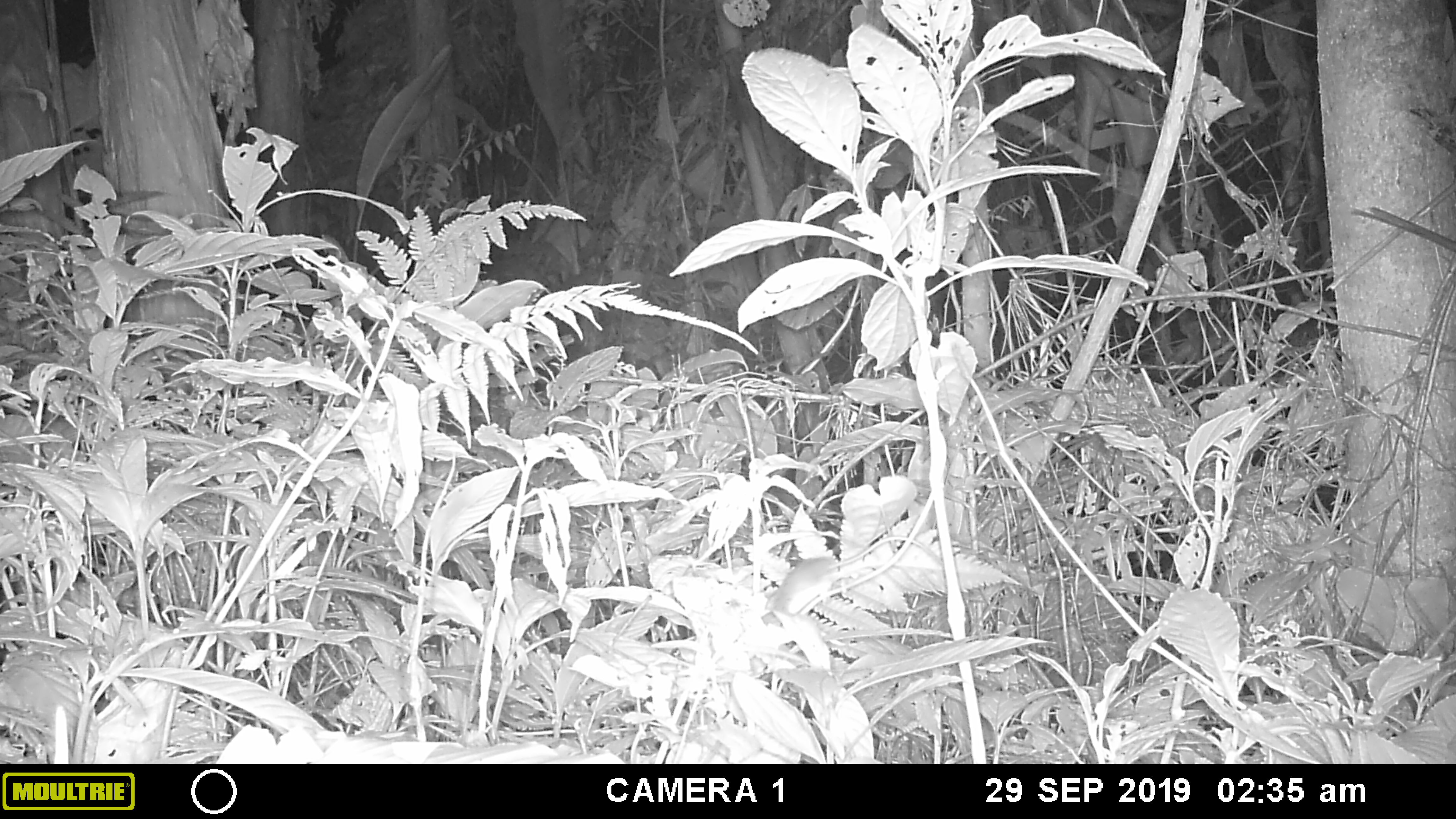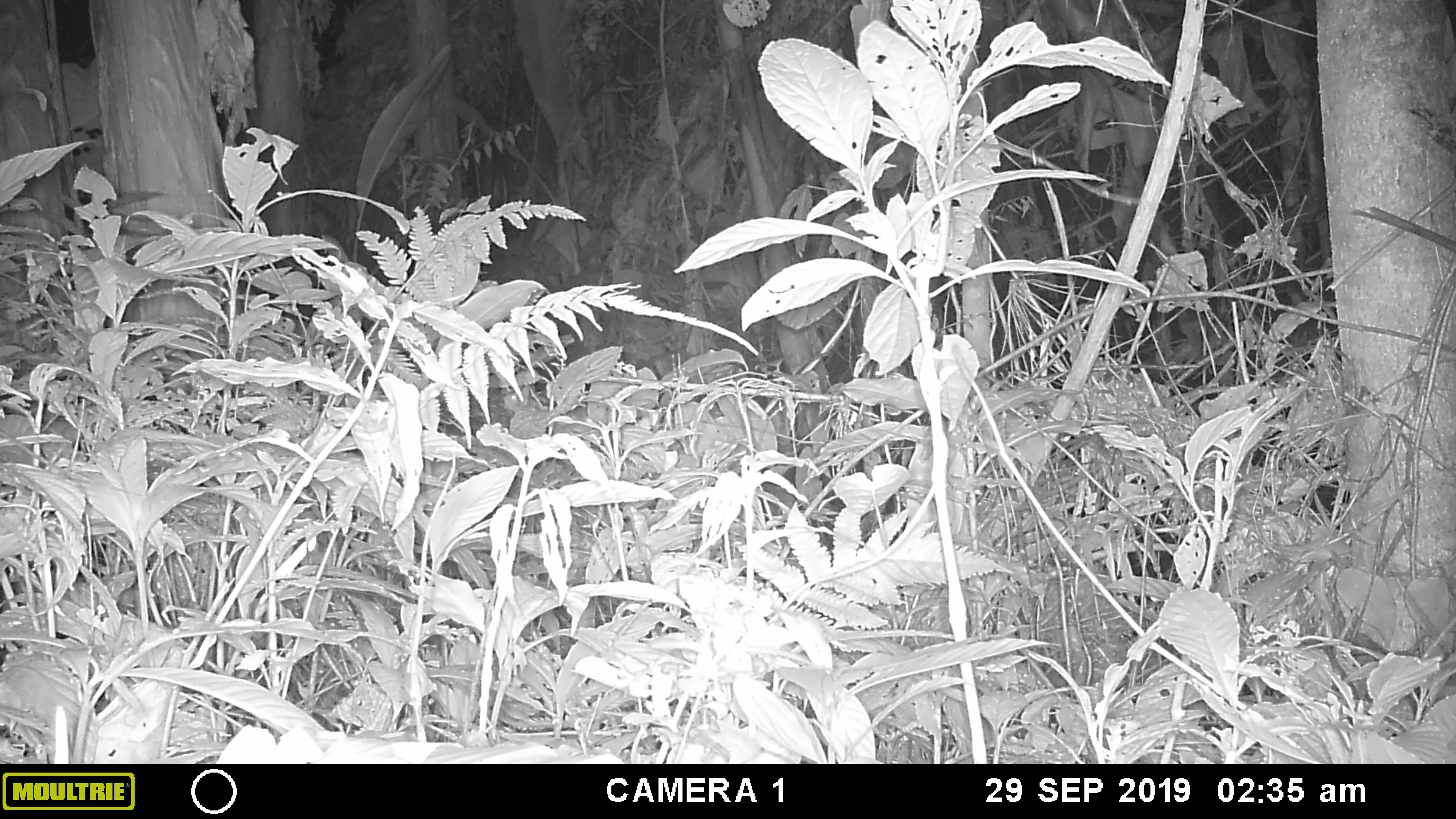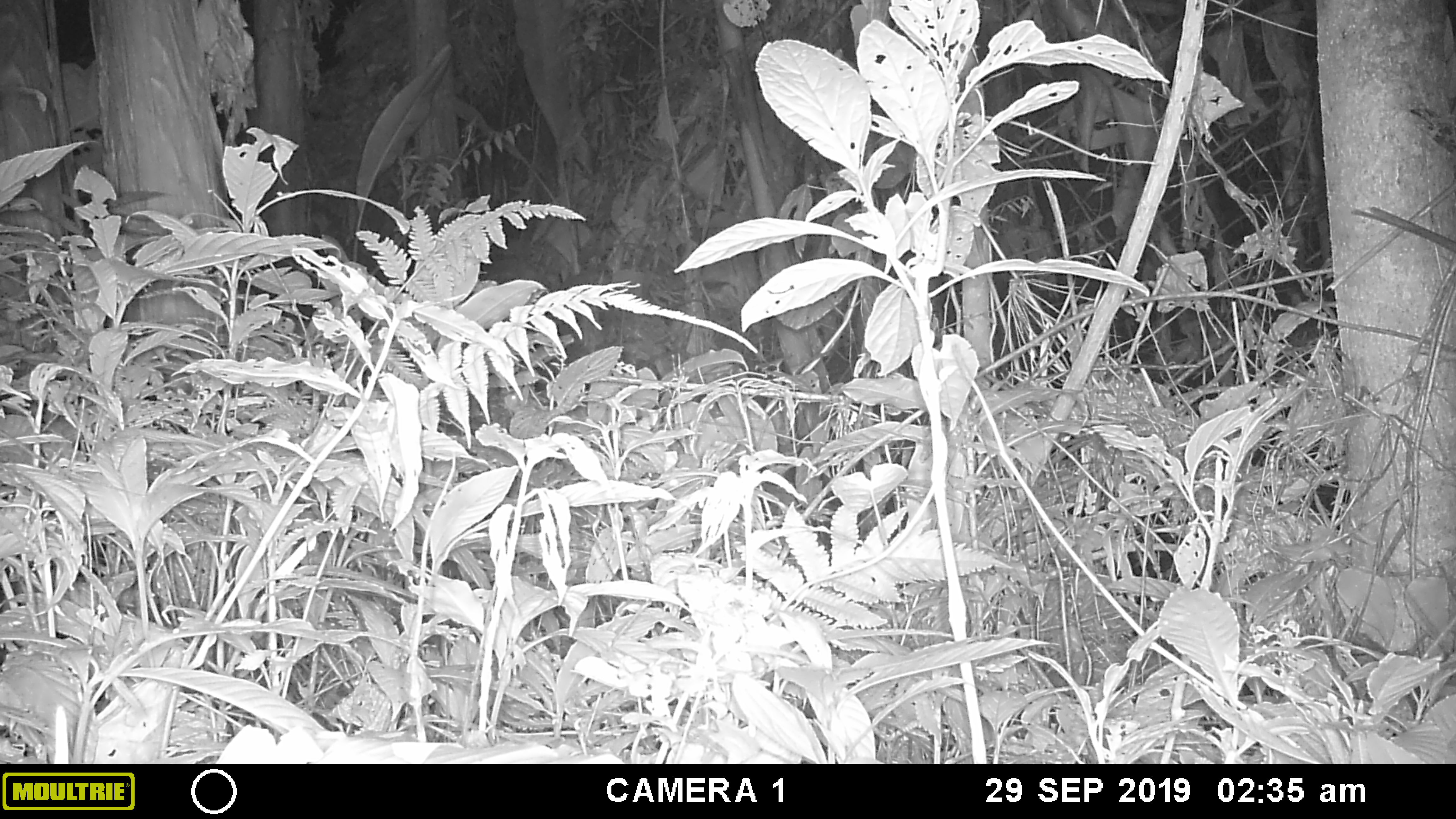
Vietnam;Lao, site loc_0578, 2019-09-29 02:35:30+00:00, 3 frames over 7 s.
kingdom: Animalia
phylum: Chordata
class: Mammalia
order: Rodentia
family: Muridae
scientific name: Muridae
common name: old-world mice and rats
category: unidentified murid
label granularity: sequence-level